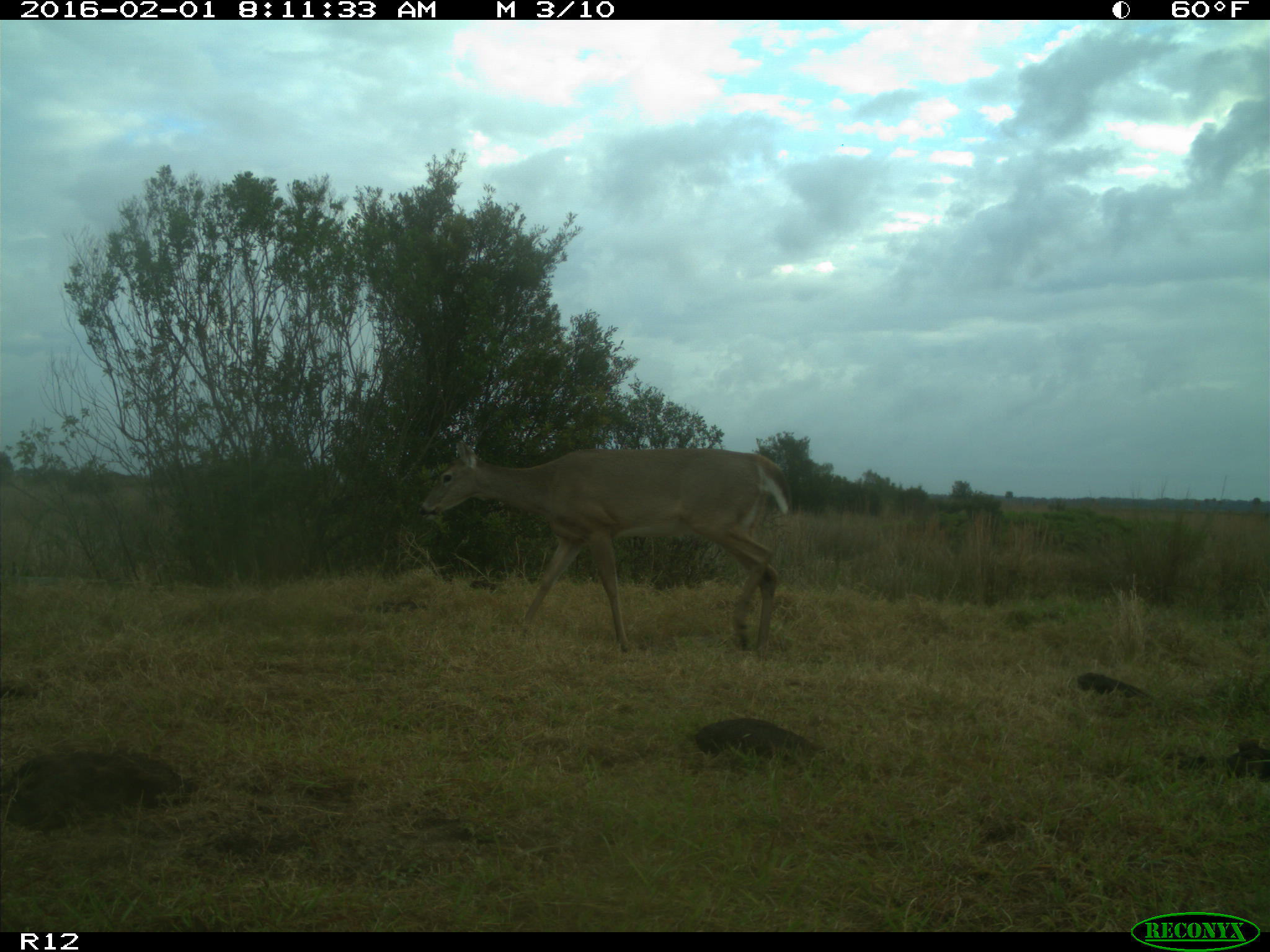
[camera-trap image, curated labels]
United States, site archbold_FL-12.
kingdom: Animalia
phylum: Chordata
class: Mammalia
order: Artiodactyla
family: Cervidae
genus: Odocoileus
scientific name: Odocoileus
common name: deer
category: unidentified deer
Unidentified deer (deer) (Odocoileus).